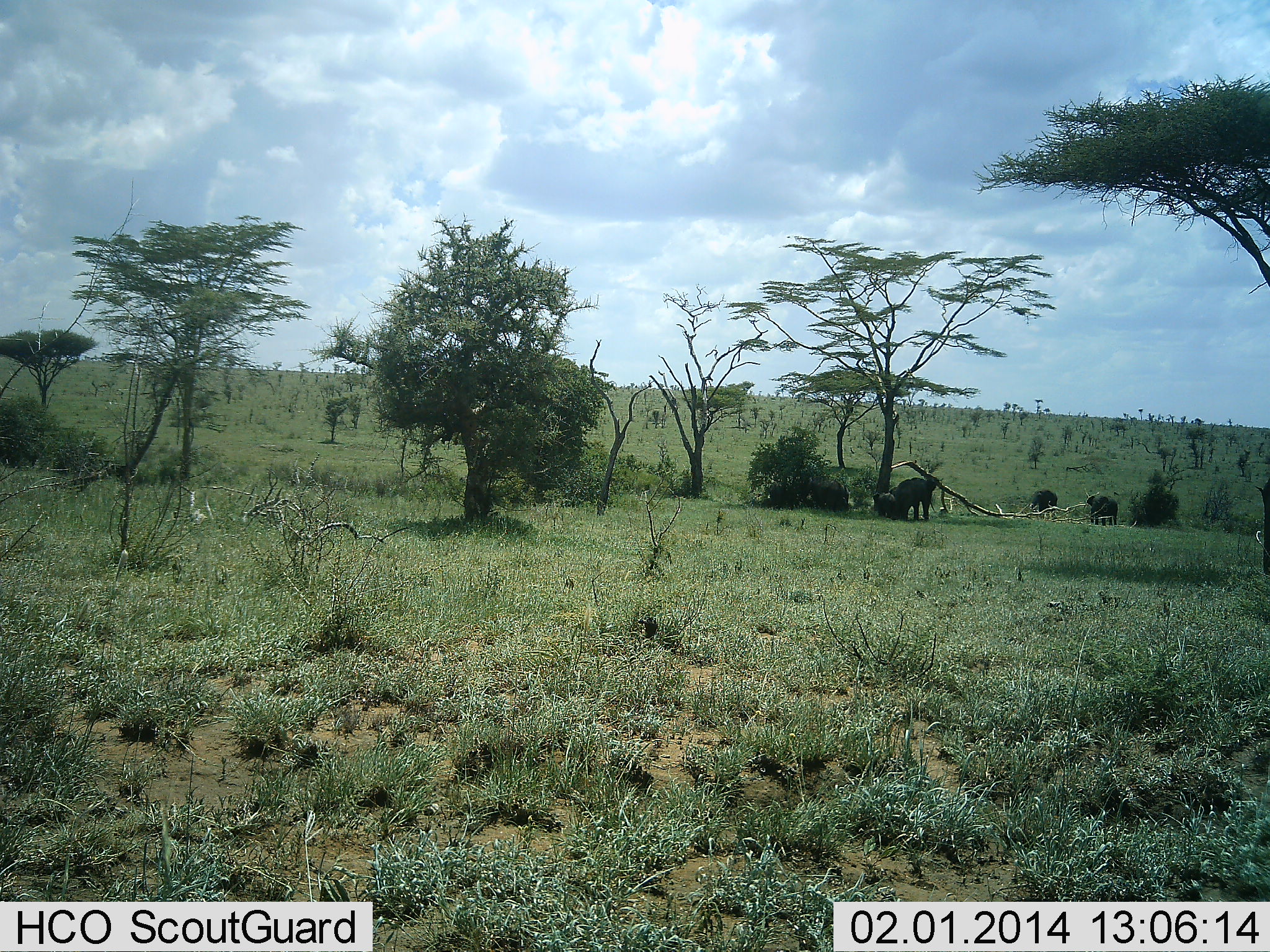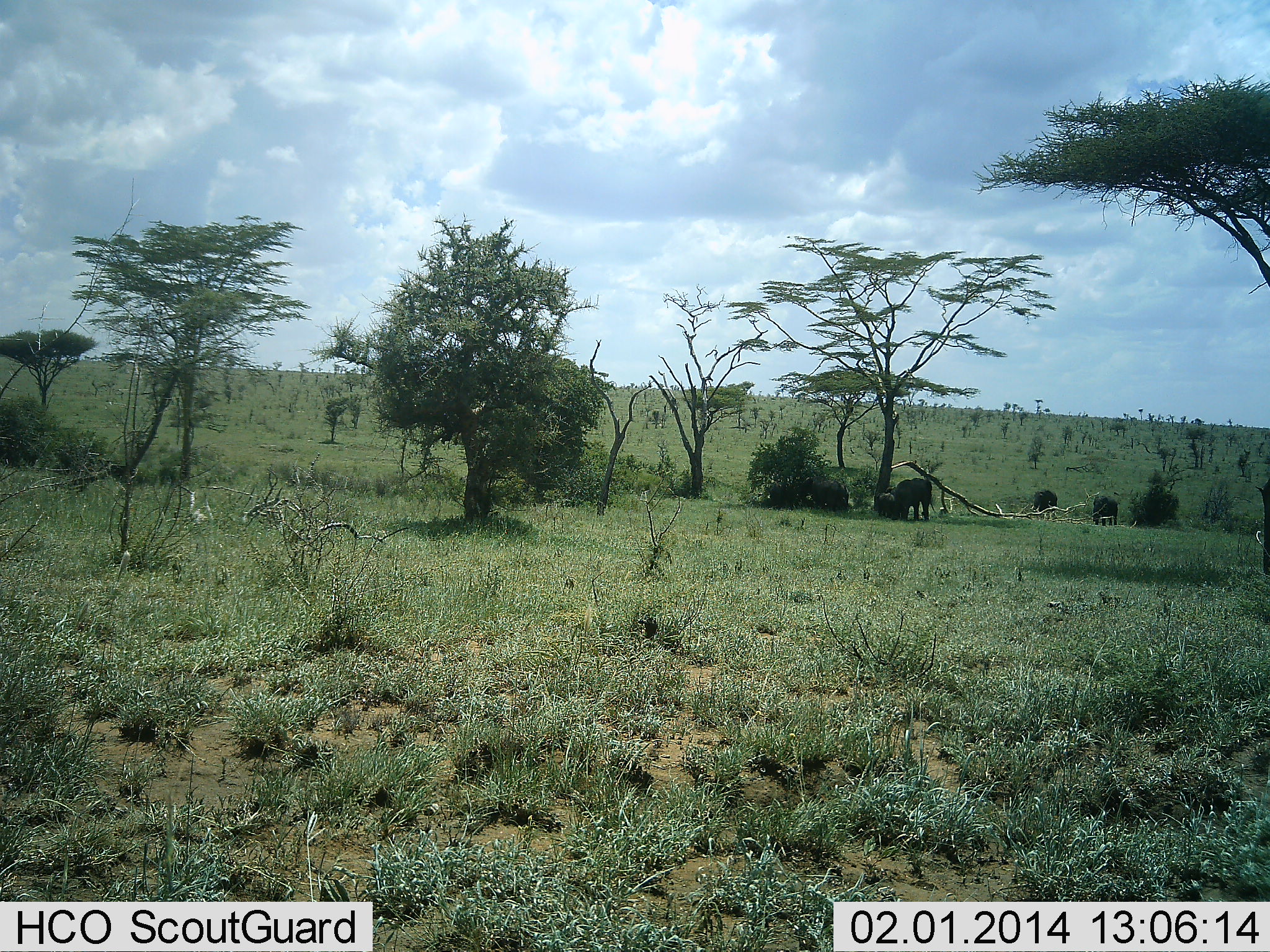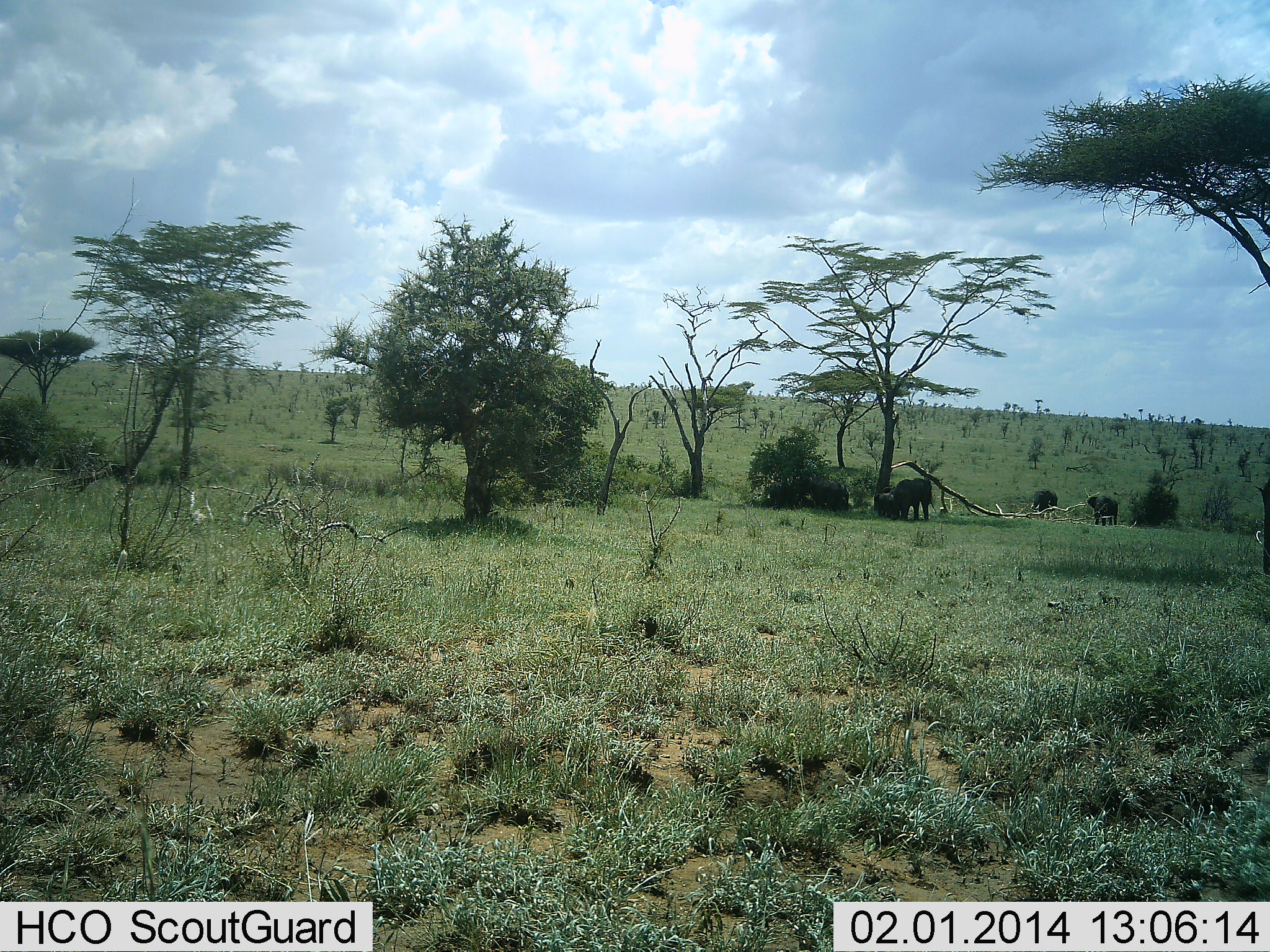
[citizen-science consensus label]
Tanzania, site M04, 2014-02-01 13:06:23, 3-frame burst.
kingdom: Animalia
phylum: Chordata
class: Mammalia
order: Proboscidea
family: Elephantidae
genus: Loxodonta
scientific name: Loxodonta africana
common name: african bush elephant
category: elephant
Elephant (african bush elephant) (Loxodonta africana), count 5. Behavior (volunteer vote fractions): standing 88%, resting 25%, moving 0%, interacting 0%. Young present (vote fraction): 38%. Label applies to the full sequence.